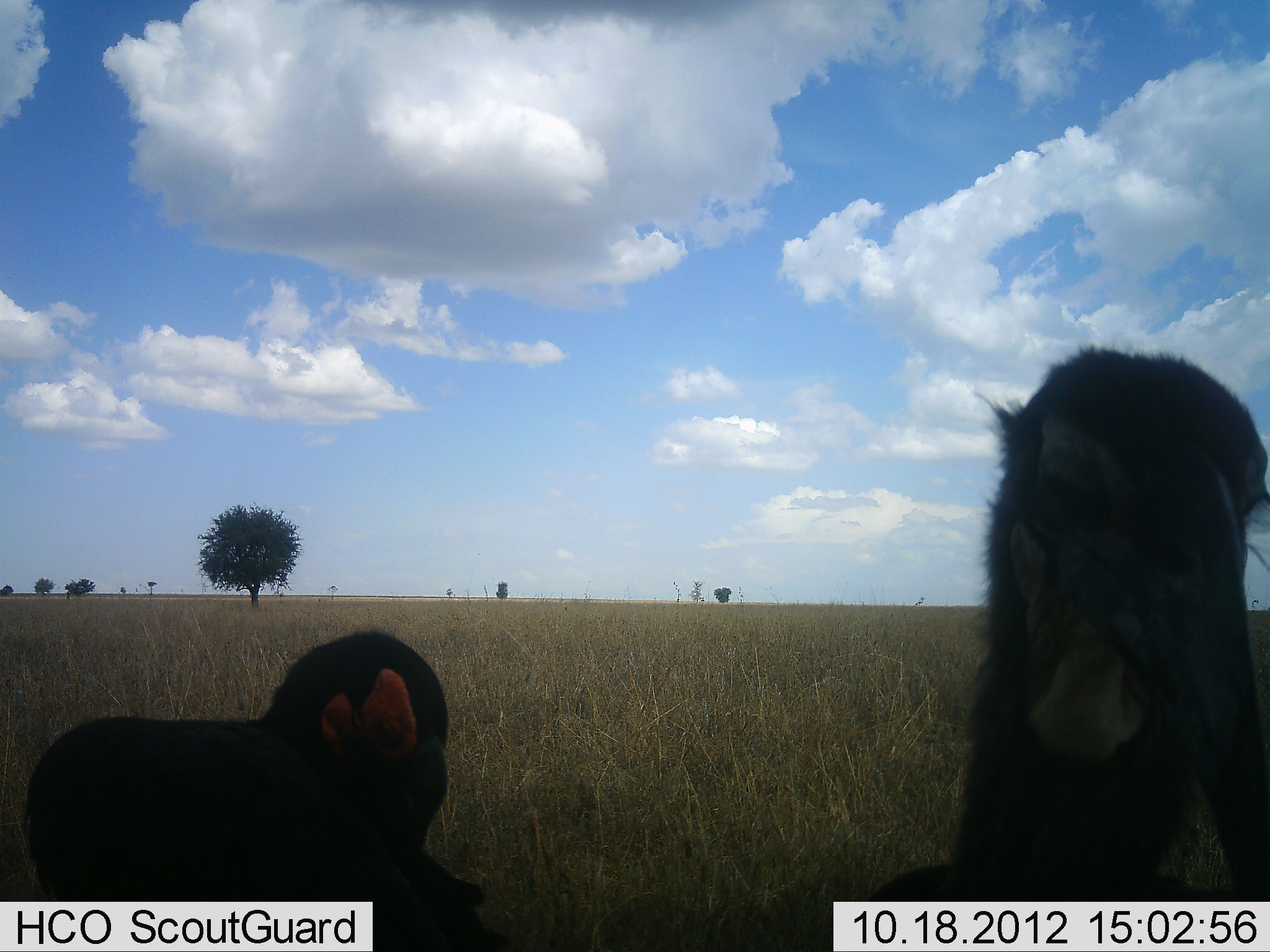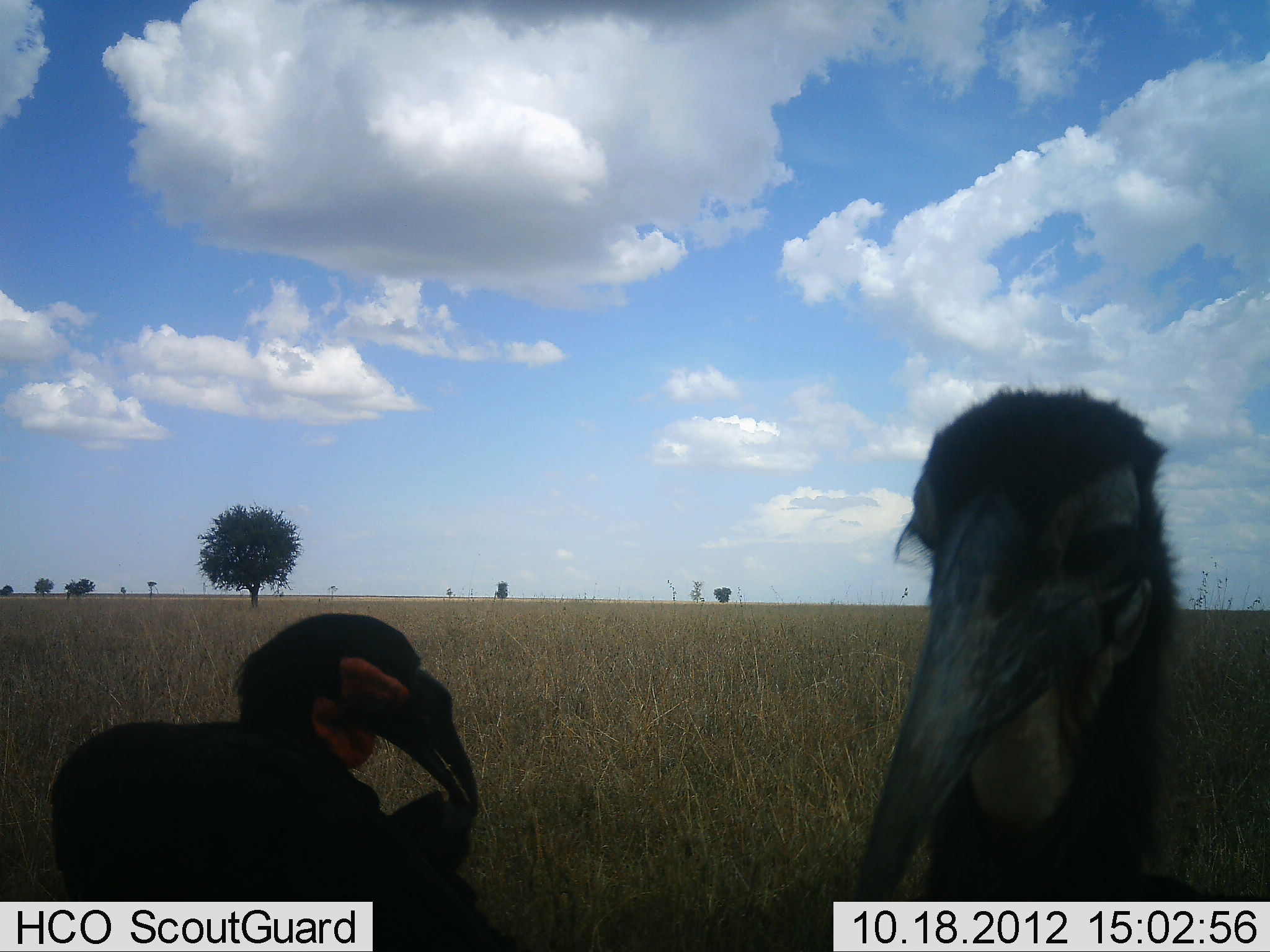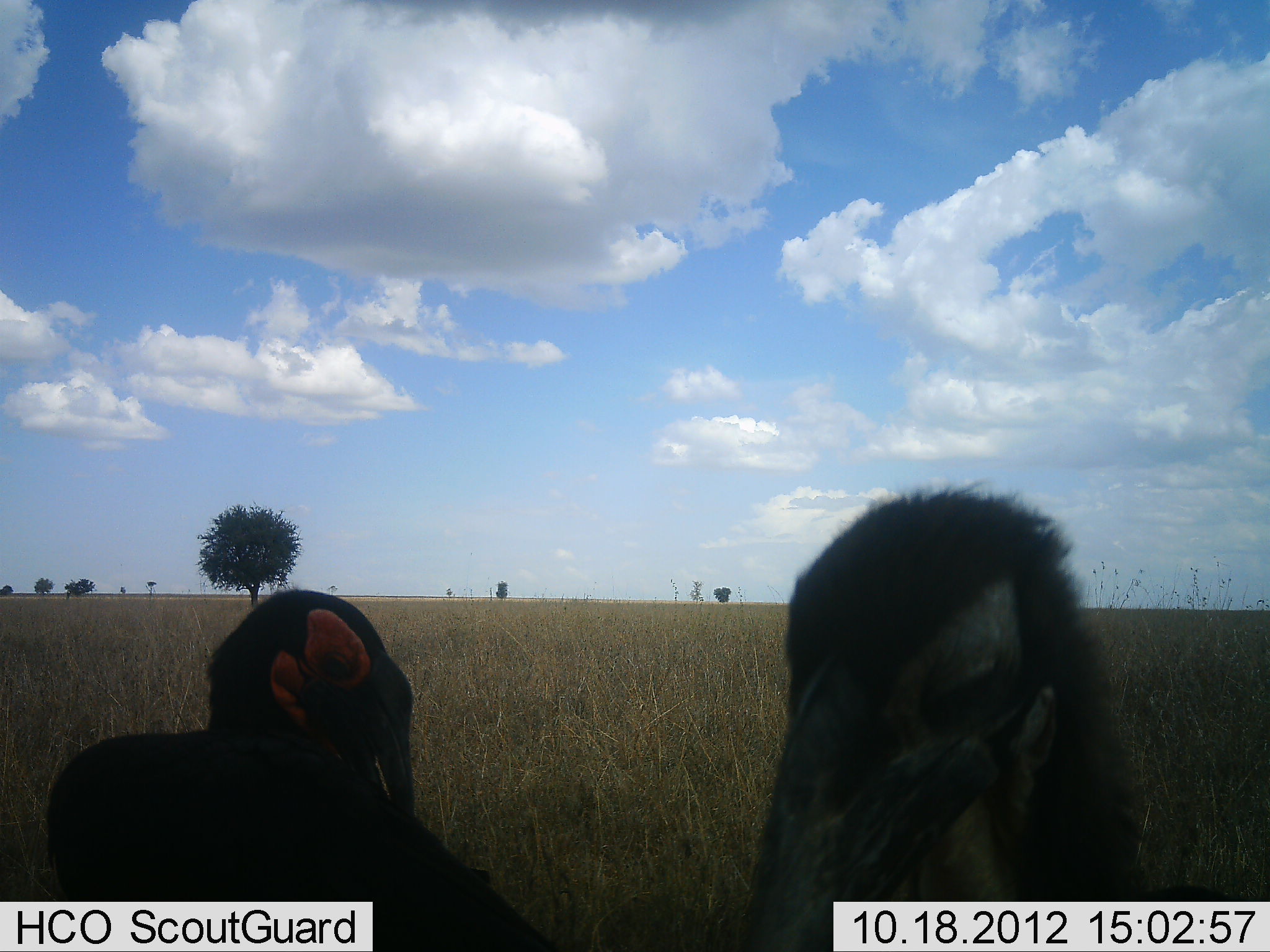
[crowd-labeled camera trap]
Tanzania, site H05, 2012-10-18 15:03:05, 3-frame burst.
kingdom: Animalia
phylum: Chordata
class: Aves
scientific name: Aves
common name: bird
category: otherbird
Otherbird (bird) (Aves), count 2. Behavior (volunteer vote fractions): standing 60%, resting 30%, moving 10%, interacting 20%. Young present (vote fraction): 0%. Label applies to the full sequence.